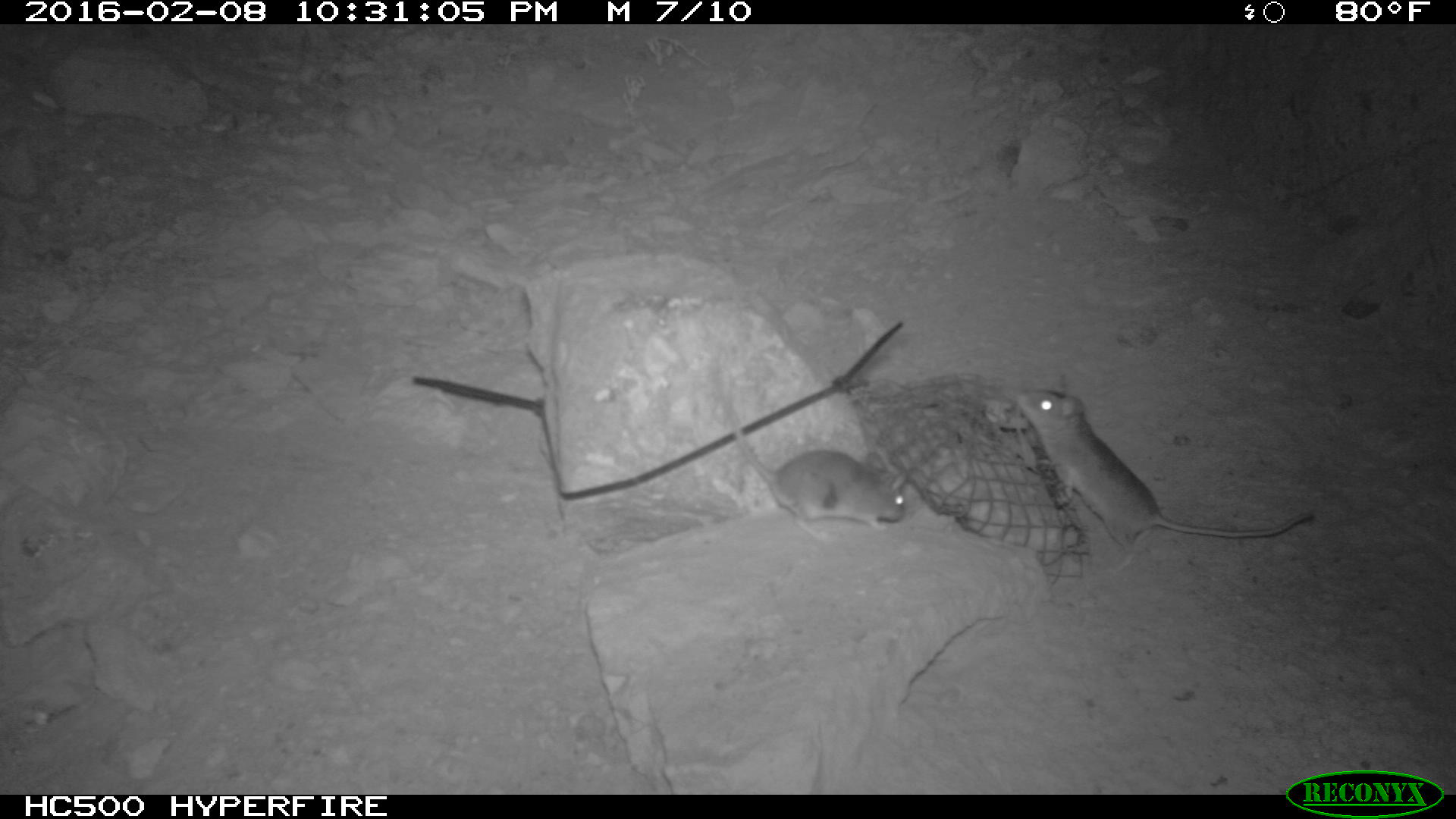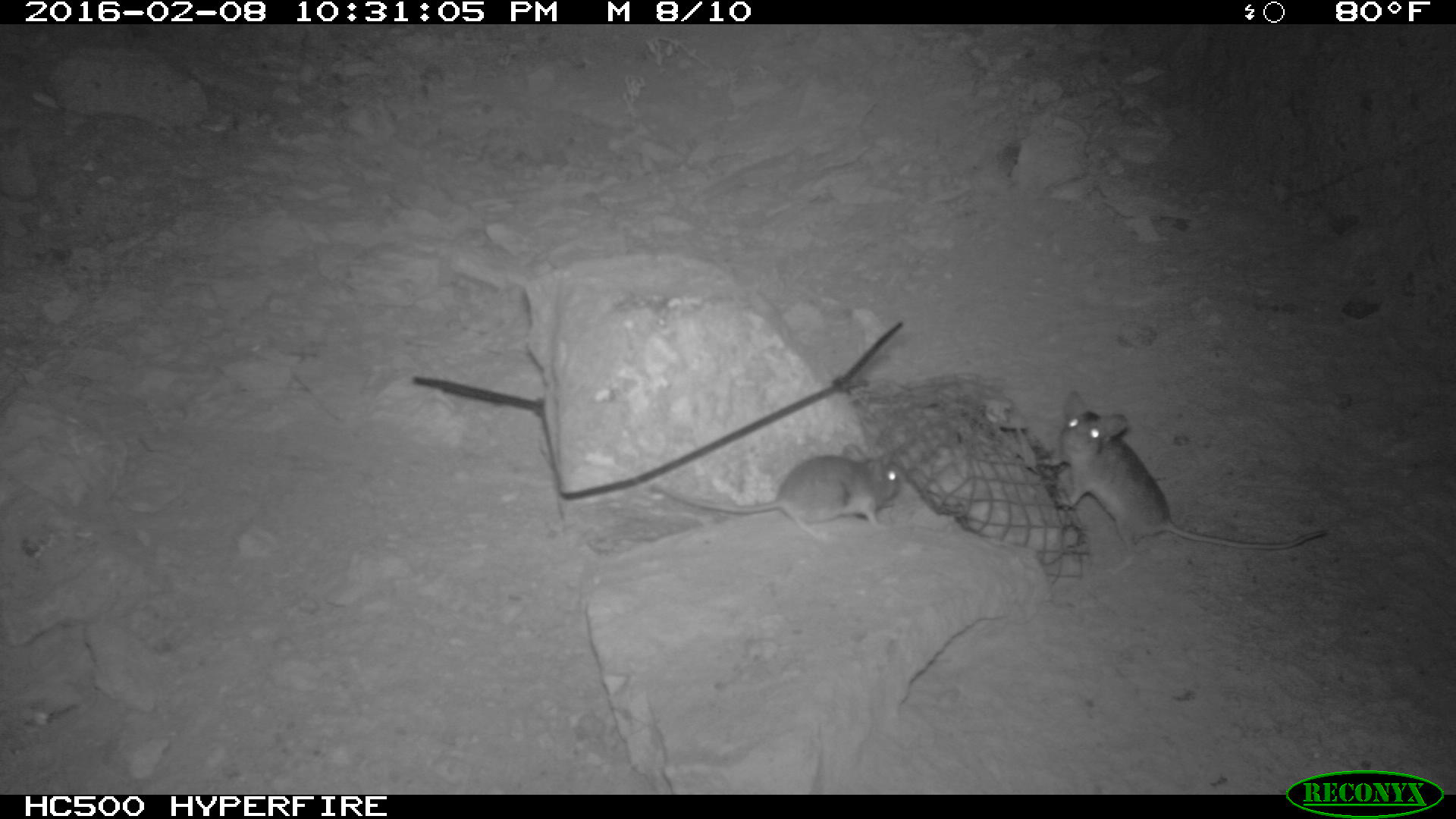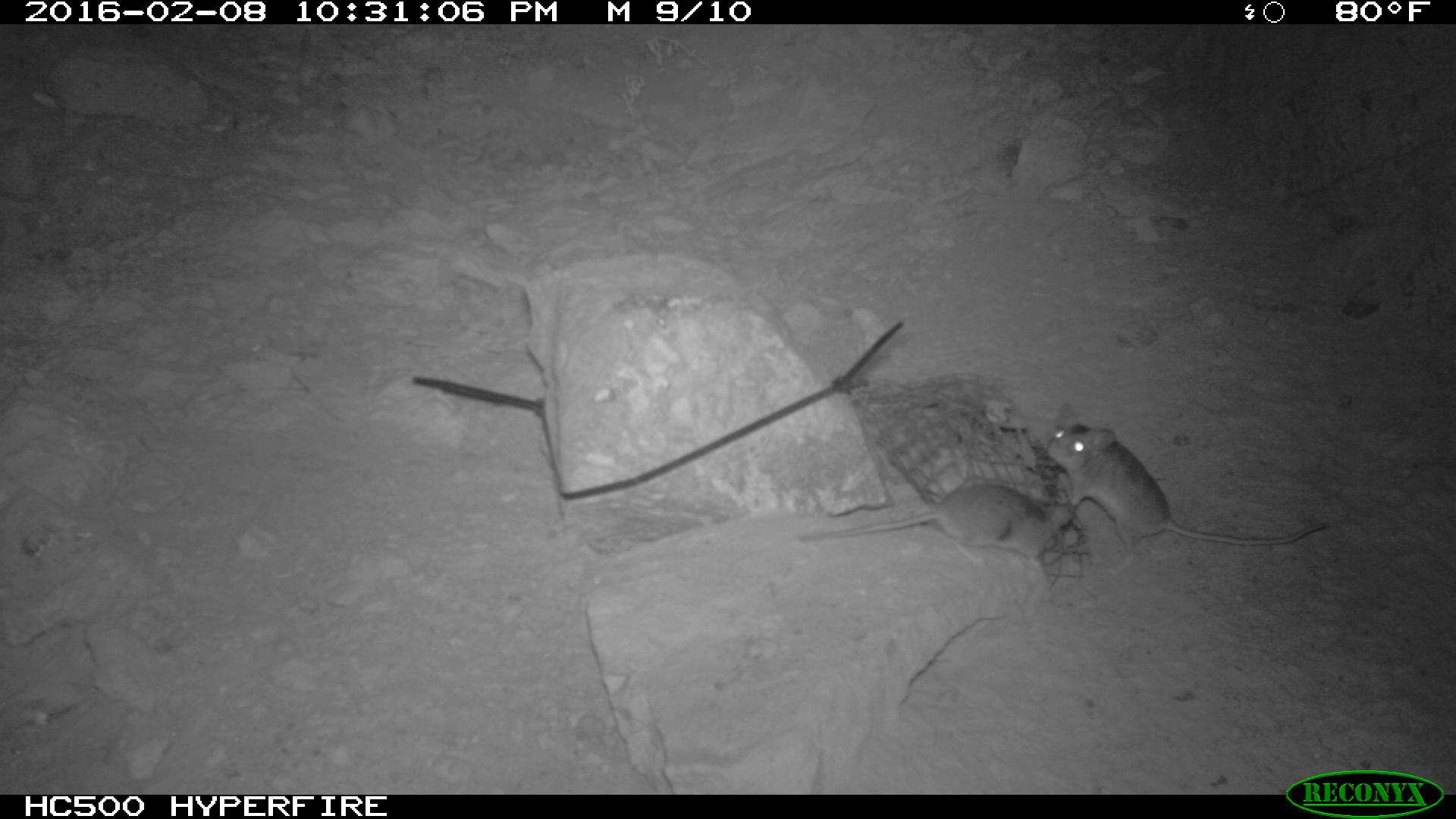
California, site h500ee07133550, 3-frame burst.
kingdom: Animalia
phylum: Chordata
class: Mammalia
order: Rodentia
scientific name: Rodentia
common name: rodent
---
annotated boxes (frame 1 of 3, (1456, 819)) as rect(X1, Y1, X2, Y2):
rodent: rect(1015, 384, 1319, 573); rect(729, 414, 912, 541)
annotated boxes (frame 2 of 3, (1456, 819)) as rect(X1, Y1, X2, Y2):
rodent: rect(1036, 386, 1326, 576); rect(644, 443, 904, 537)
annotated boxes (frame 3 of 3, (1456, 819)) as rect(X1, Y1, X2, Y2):
rodent: rect(1046, 403, 1327, 571); rect(799, 475, 1073, 569)